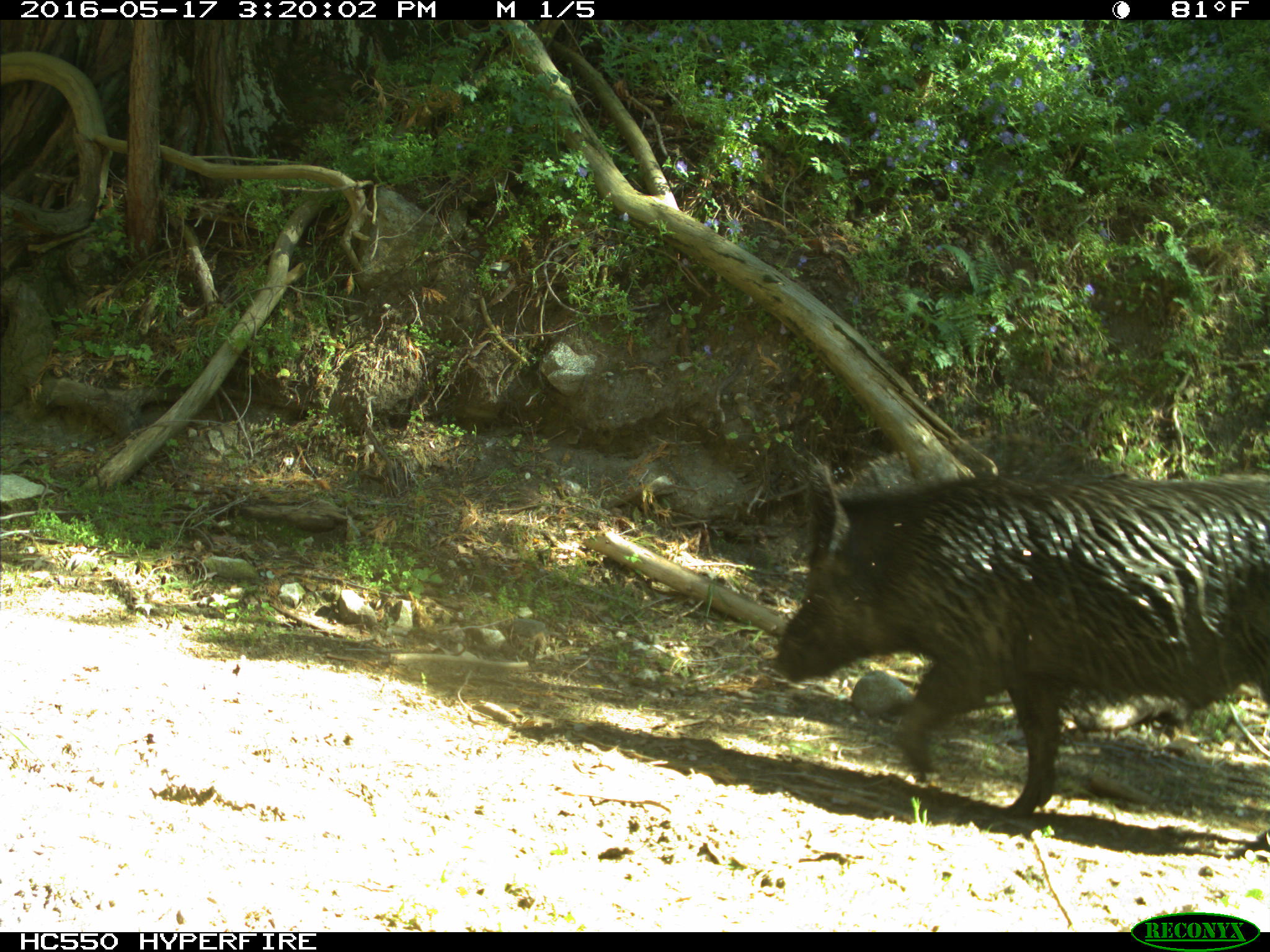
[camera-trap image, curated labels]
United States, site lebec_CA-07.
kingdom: Animalia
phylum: Chordata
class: Mammalia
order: Artiodactyla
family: Suidae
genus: Sus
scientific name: Sus scrofa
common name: wild boar